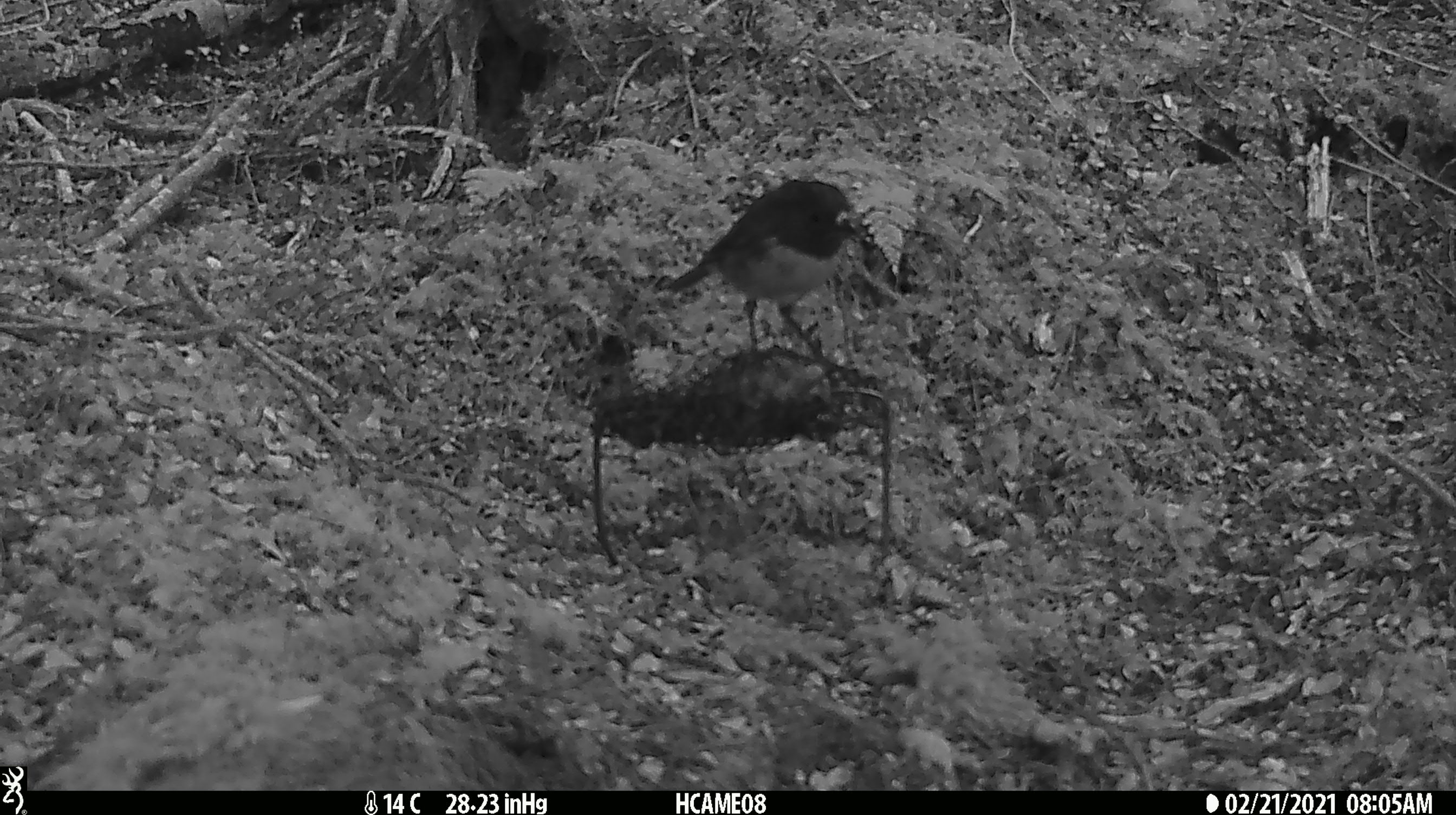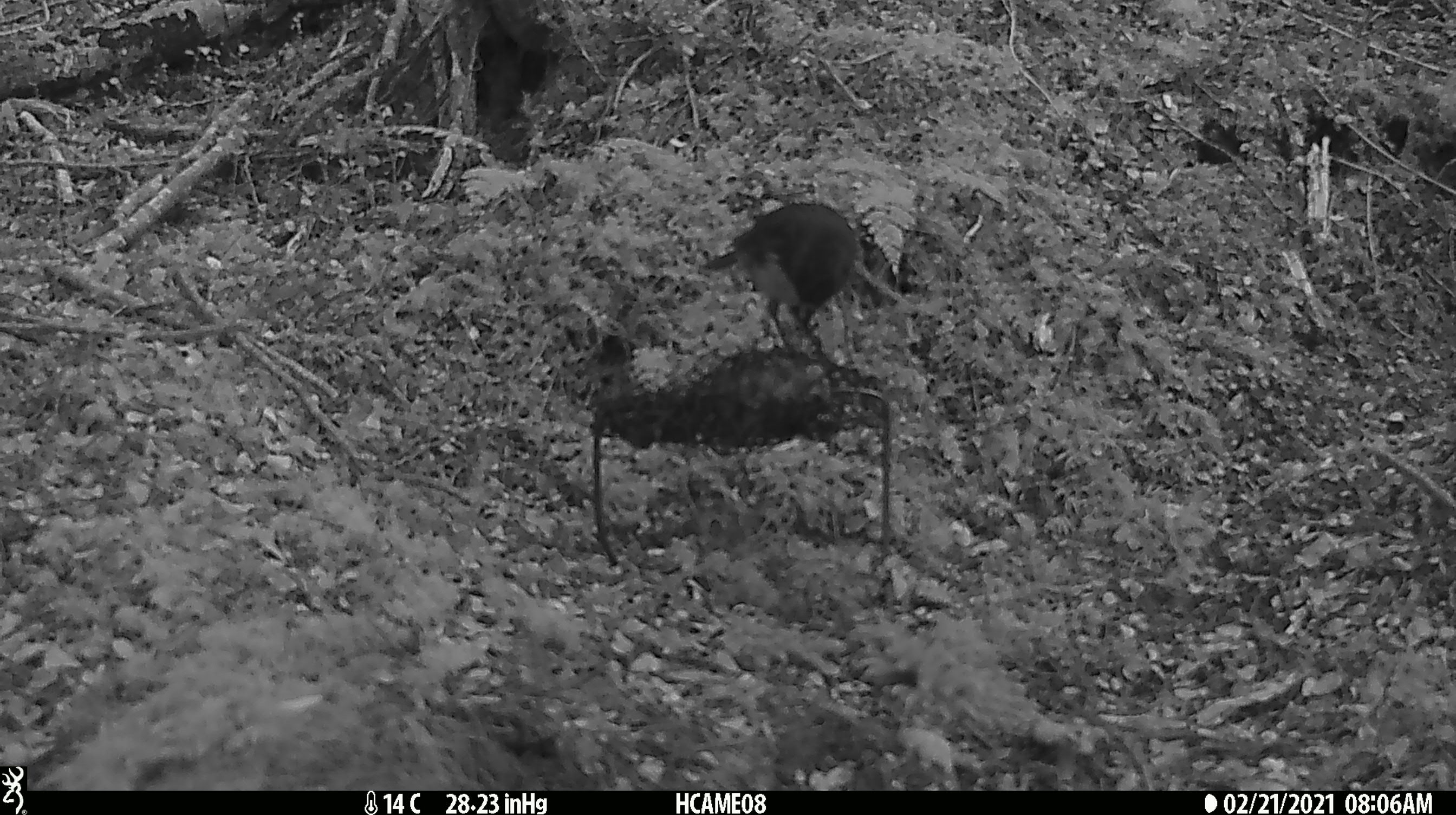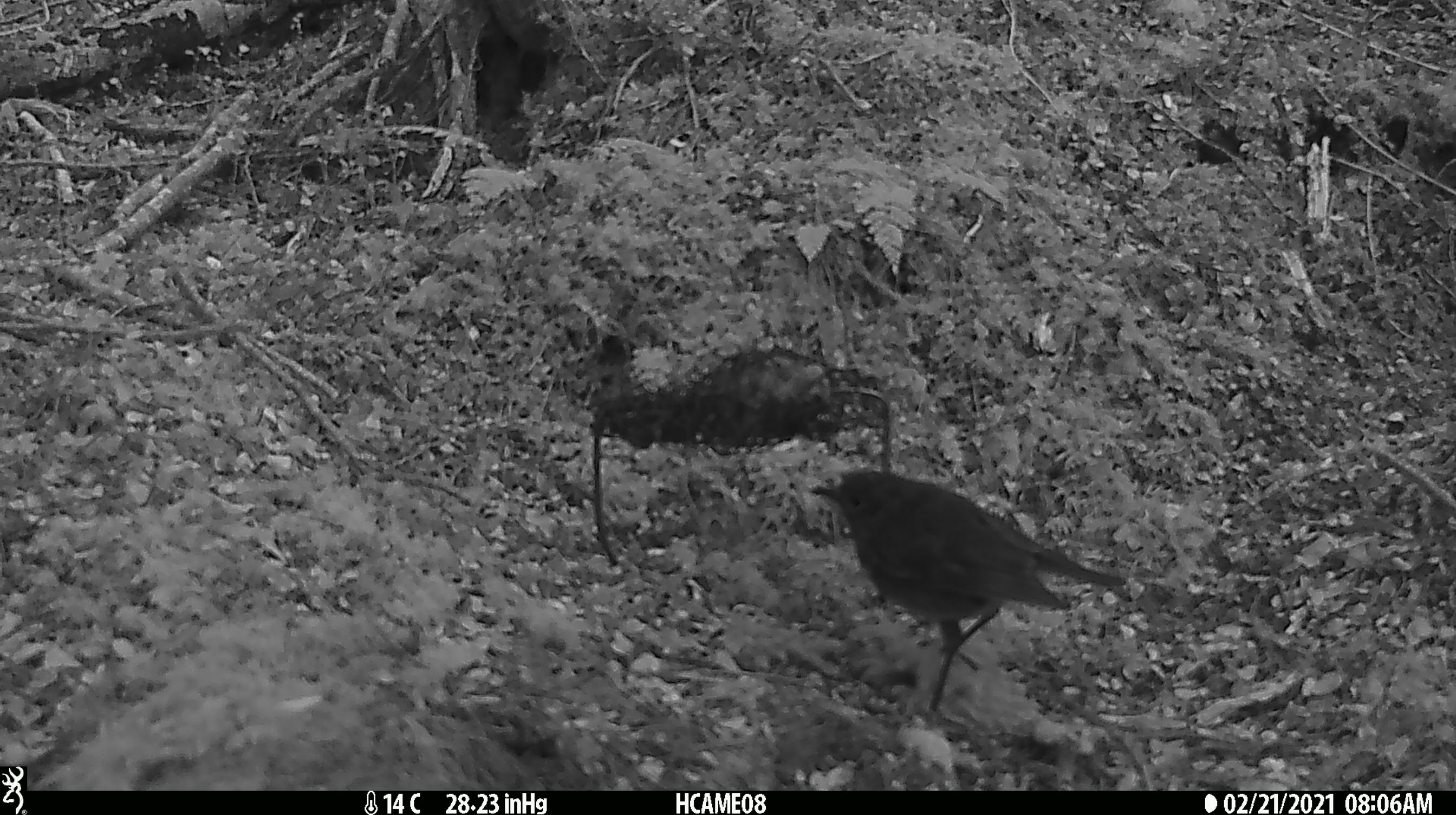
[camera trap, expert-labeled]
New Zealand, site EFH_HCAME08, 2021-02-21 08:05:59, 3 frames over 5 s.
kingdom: Animalia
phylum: Chordata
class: Aves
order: Passeriformes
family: Petroicidae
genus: Petroica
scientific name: Petroica australis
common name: new zealand robin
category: robin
Robin (new zealand robin) (Petroica australis).